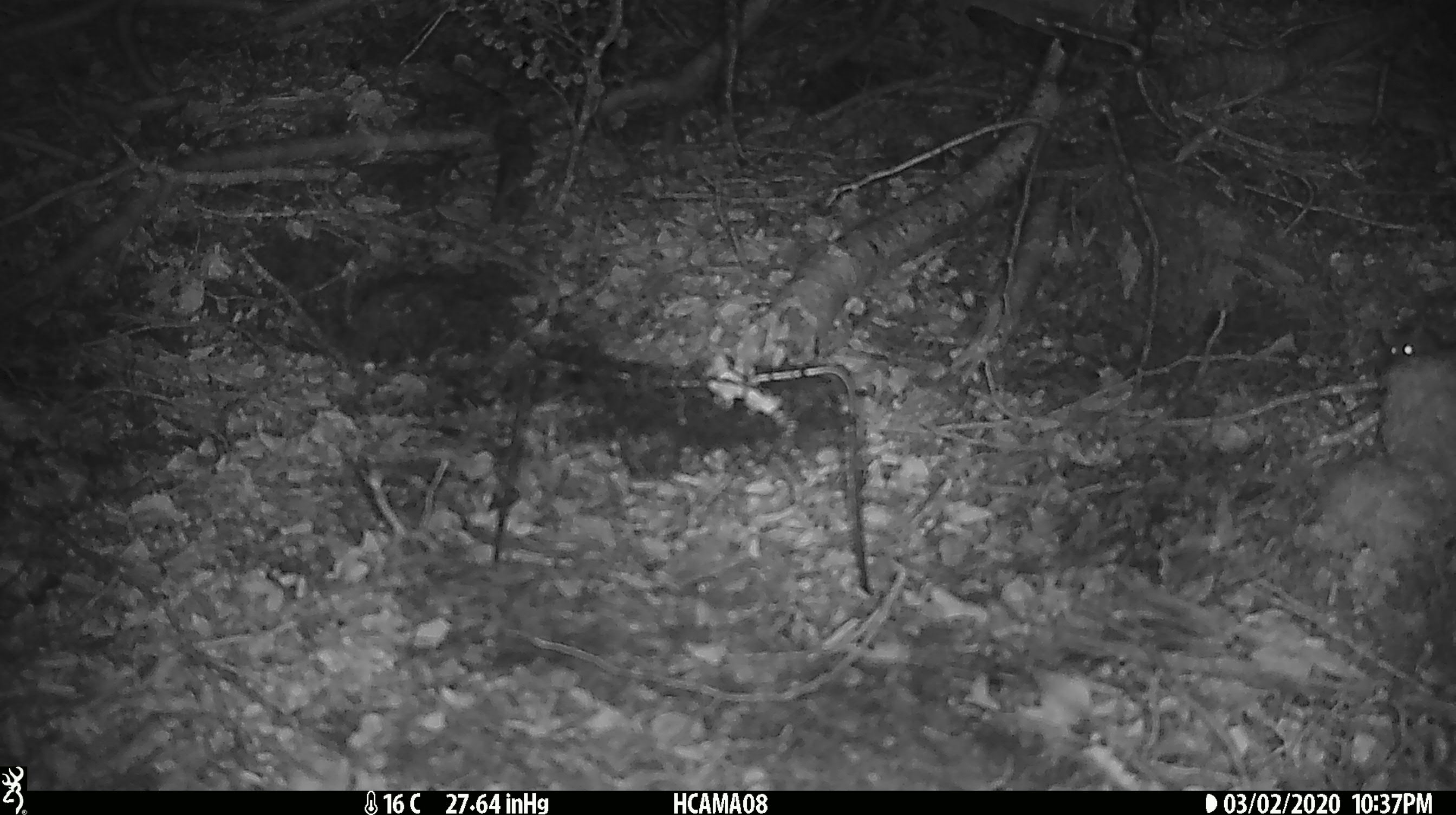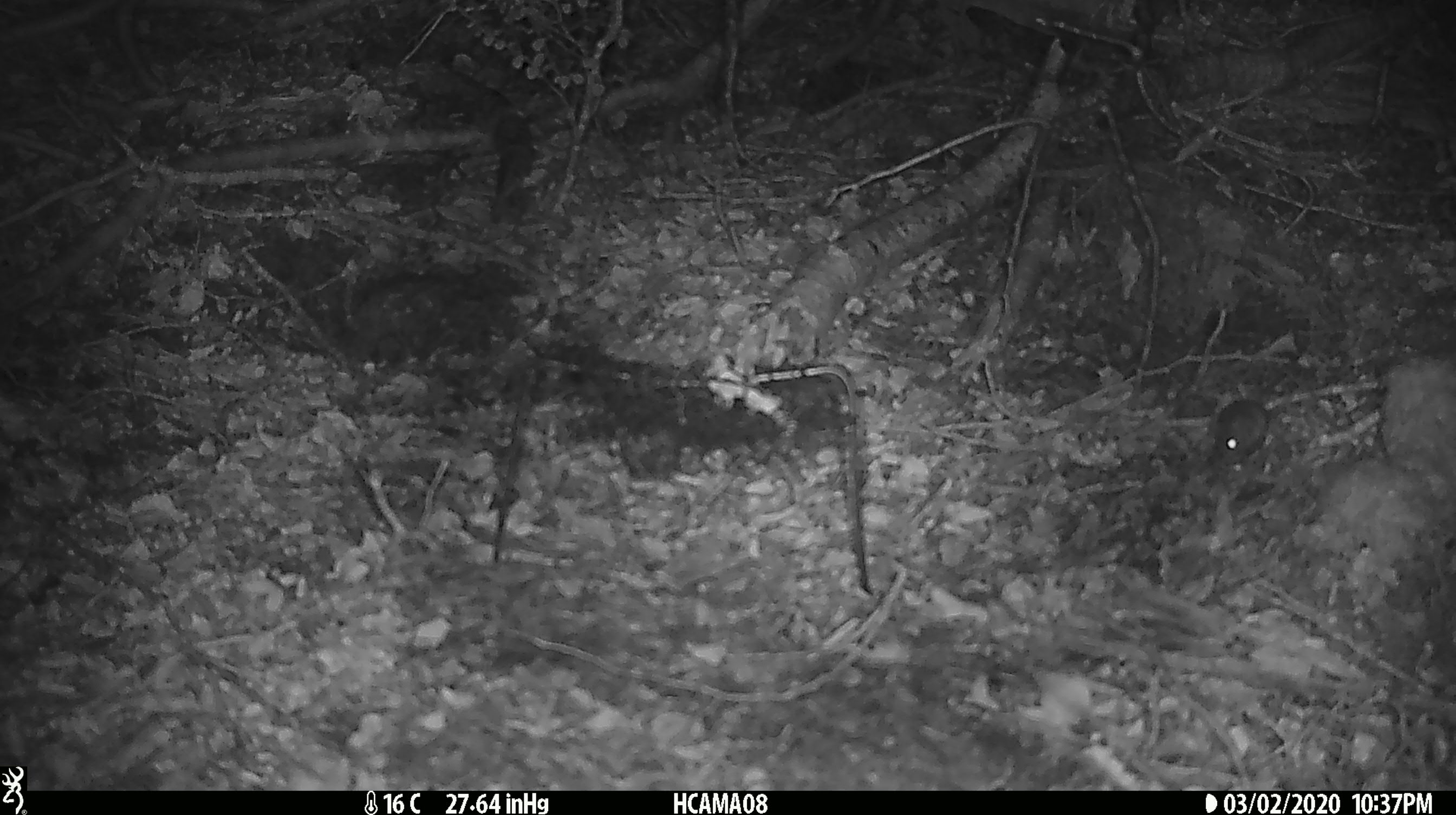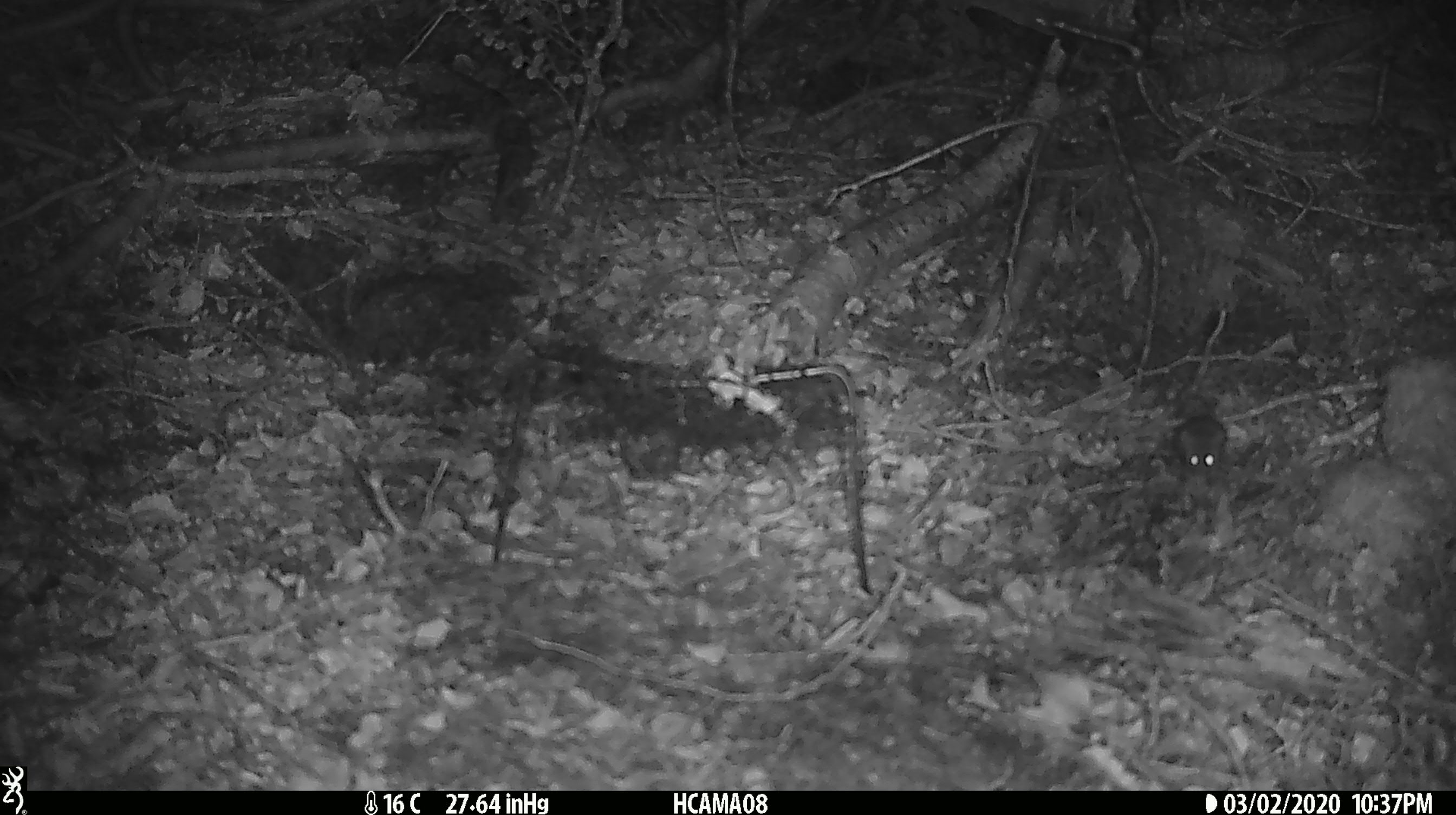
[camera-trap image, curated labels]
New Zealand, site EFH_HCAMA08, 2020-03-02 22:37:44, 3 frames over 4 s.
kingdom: Animalia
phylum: Chordata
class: Mammalia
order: Rodentia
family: Muridae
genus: Mus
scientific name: Mus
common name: mouse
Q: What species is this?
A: Mouse (Mus).